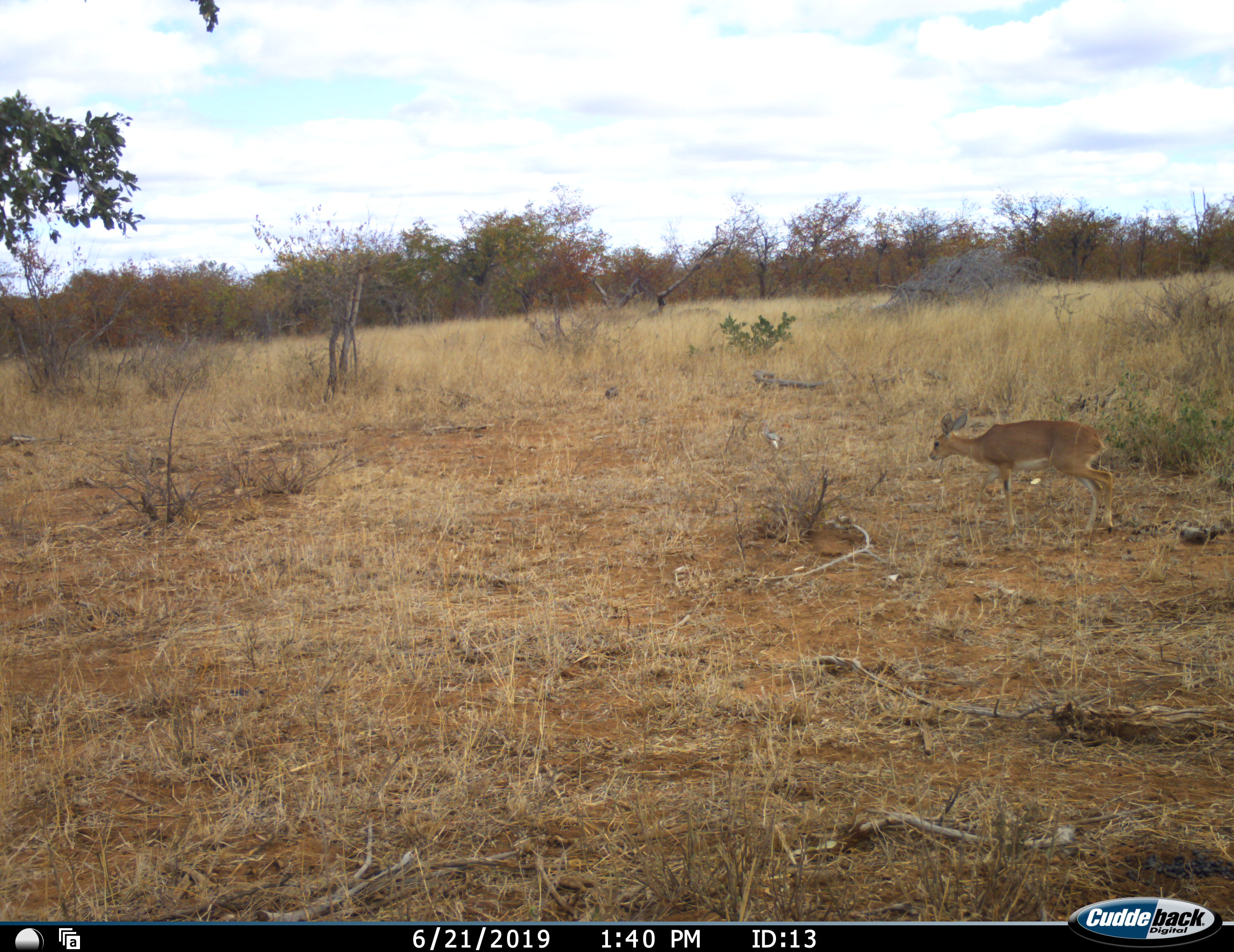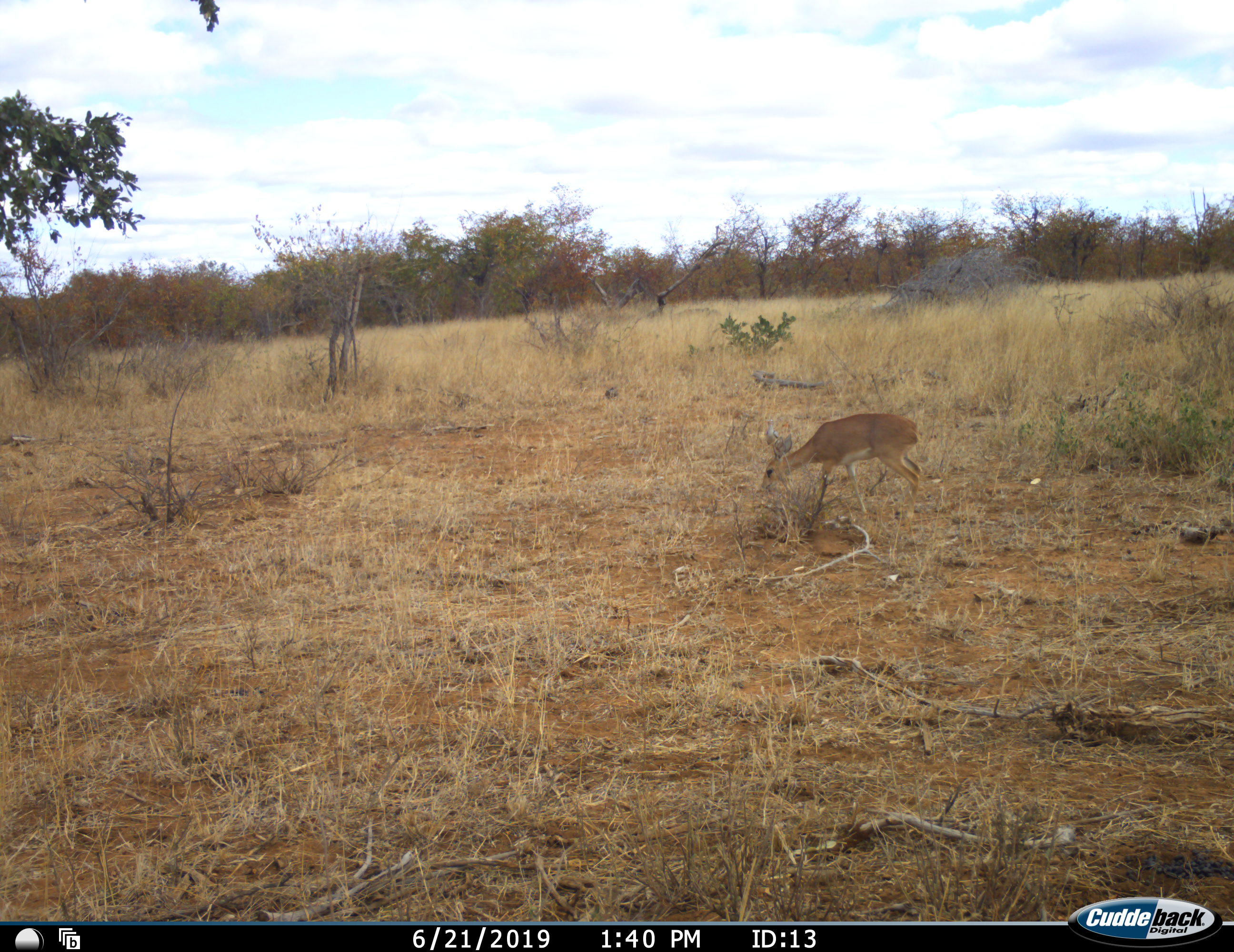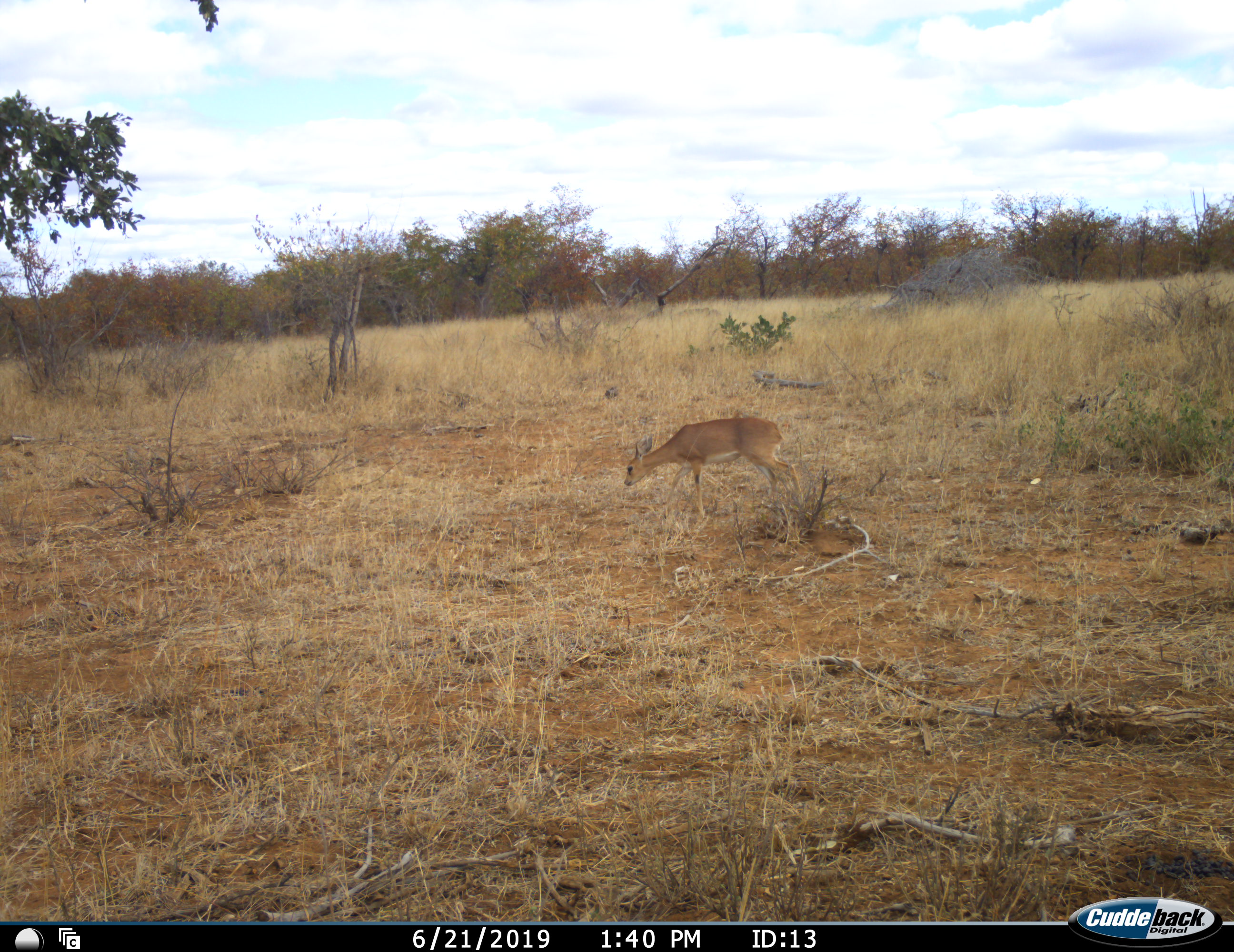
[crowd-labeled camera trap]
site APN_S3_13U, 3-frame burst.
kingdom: Animalia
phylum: Chordata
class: Mammalia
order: Artiodactyla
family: Bovidae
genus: Raphicerus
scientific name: Raphicerus campestris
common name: steenbok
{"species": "steenbok (Raphicerus campestris)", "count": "1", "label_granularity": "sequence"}